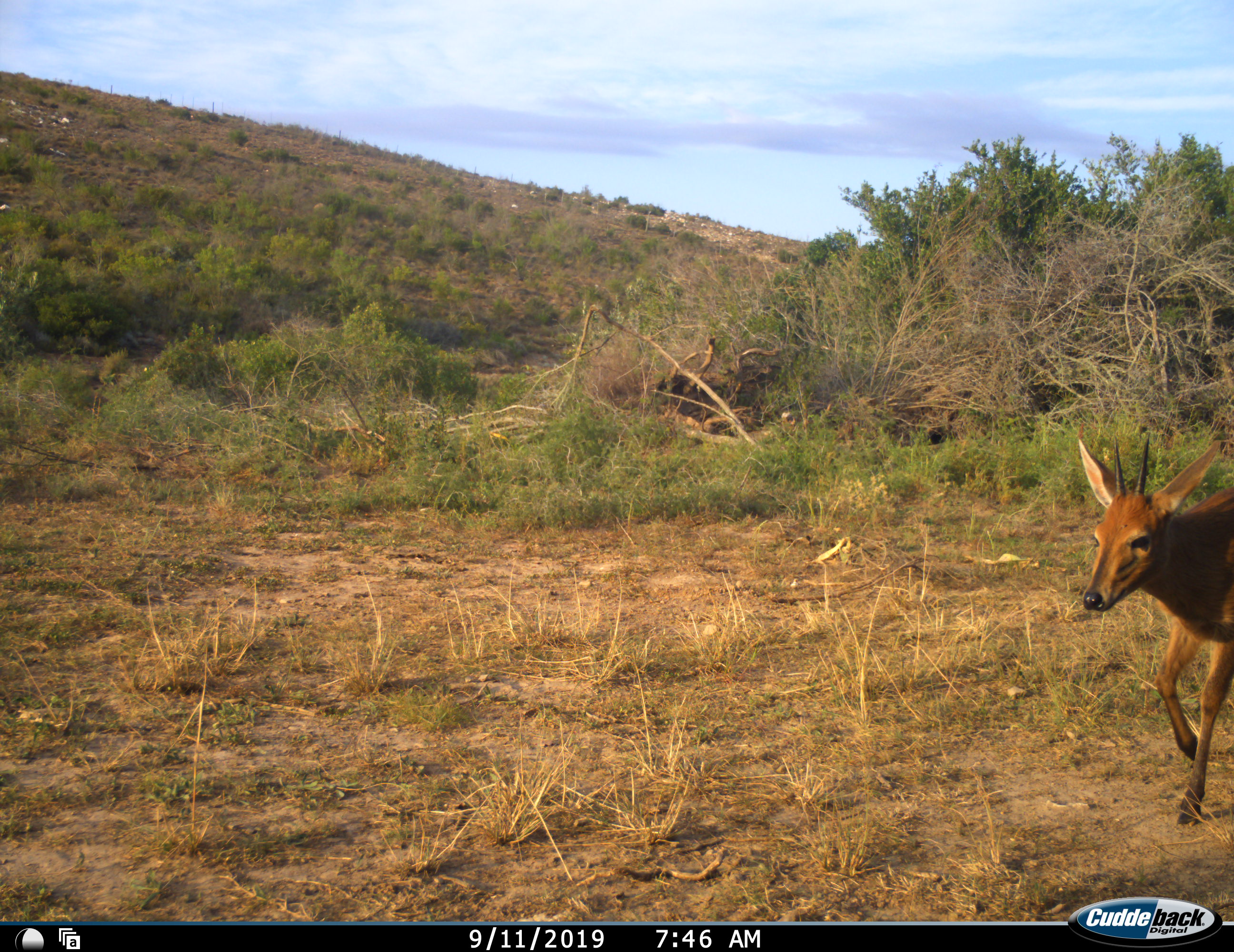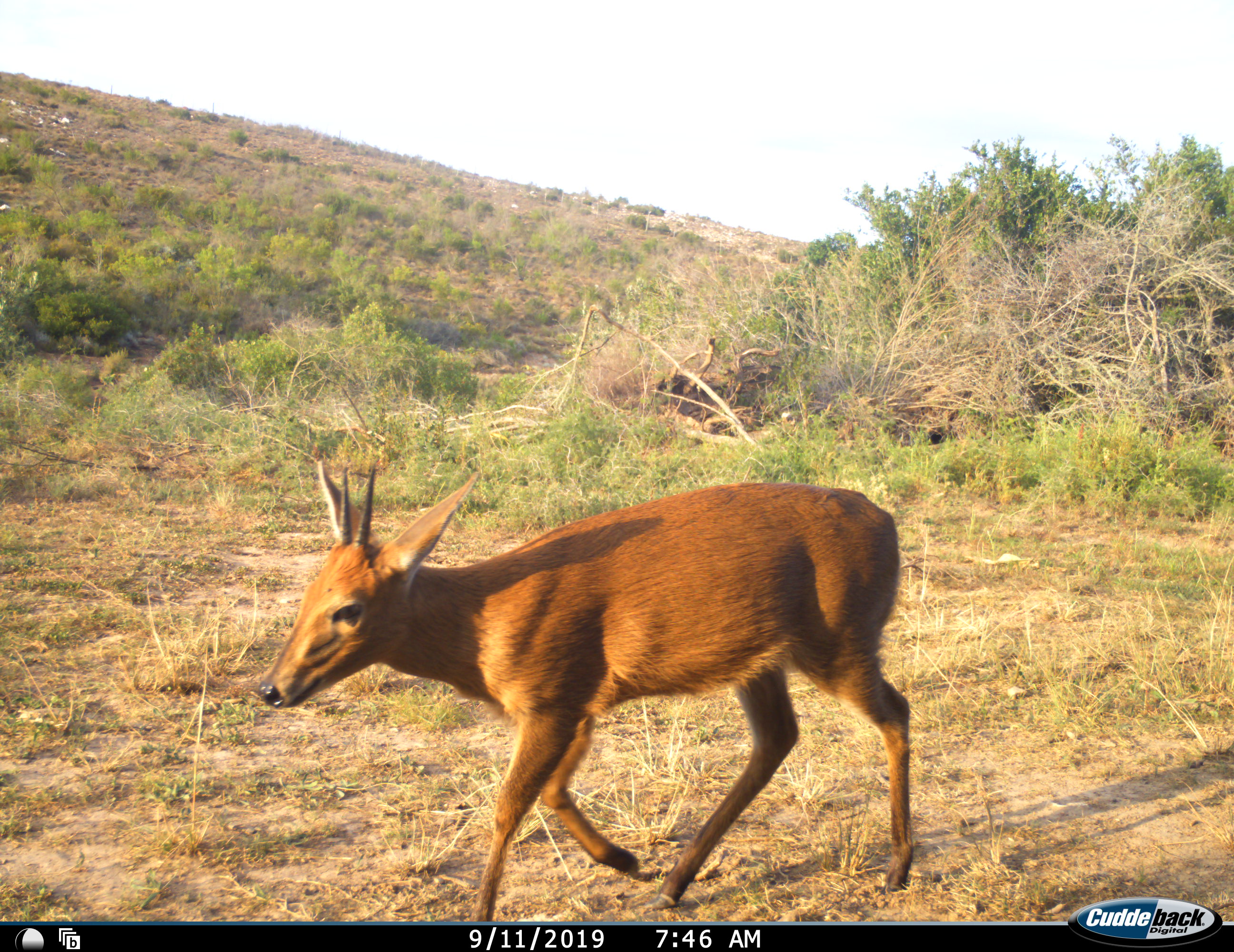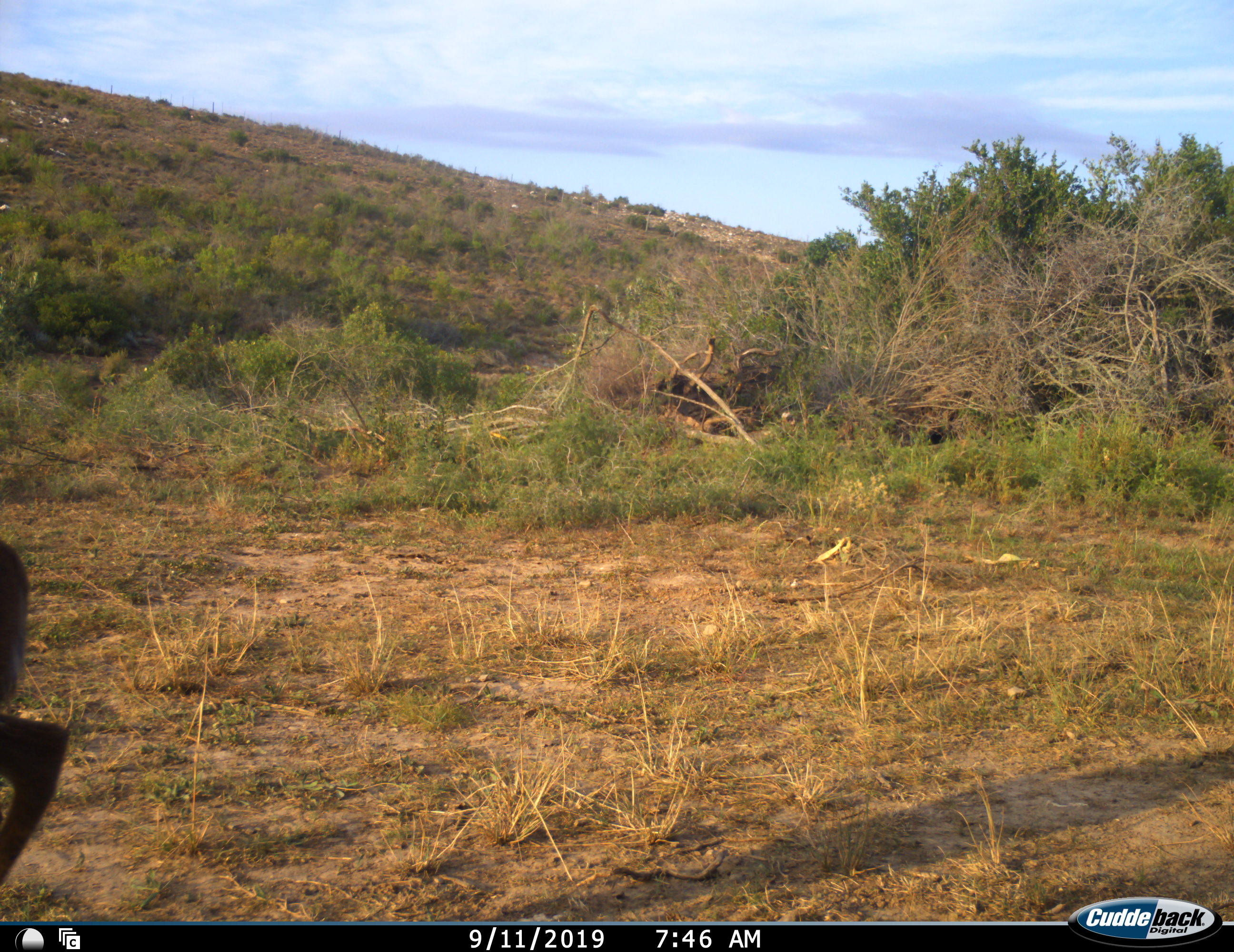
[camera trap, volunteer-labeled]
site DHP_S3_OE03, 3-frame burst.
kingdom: Animalia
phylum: Chordata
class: Mammalia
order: Artiodactyla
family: Bovidae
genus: Sylvicapra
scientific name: Sylvicapra grimmia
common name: common duiker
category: duikercommongrey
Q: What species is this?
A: Duikercommongrey (common duiker) (Sylvicapra grimmia).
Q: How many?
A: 1.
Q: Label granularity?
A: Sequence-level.